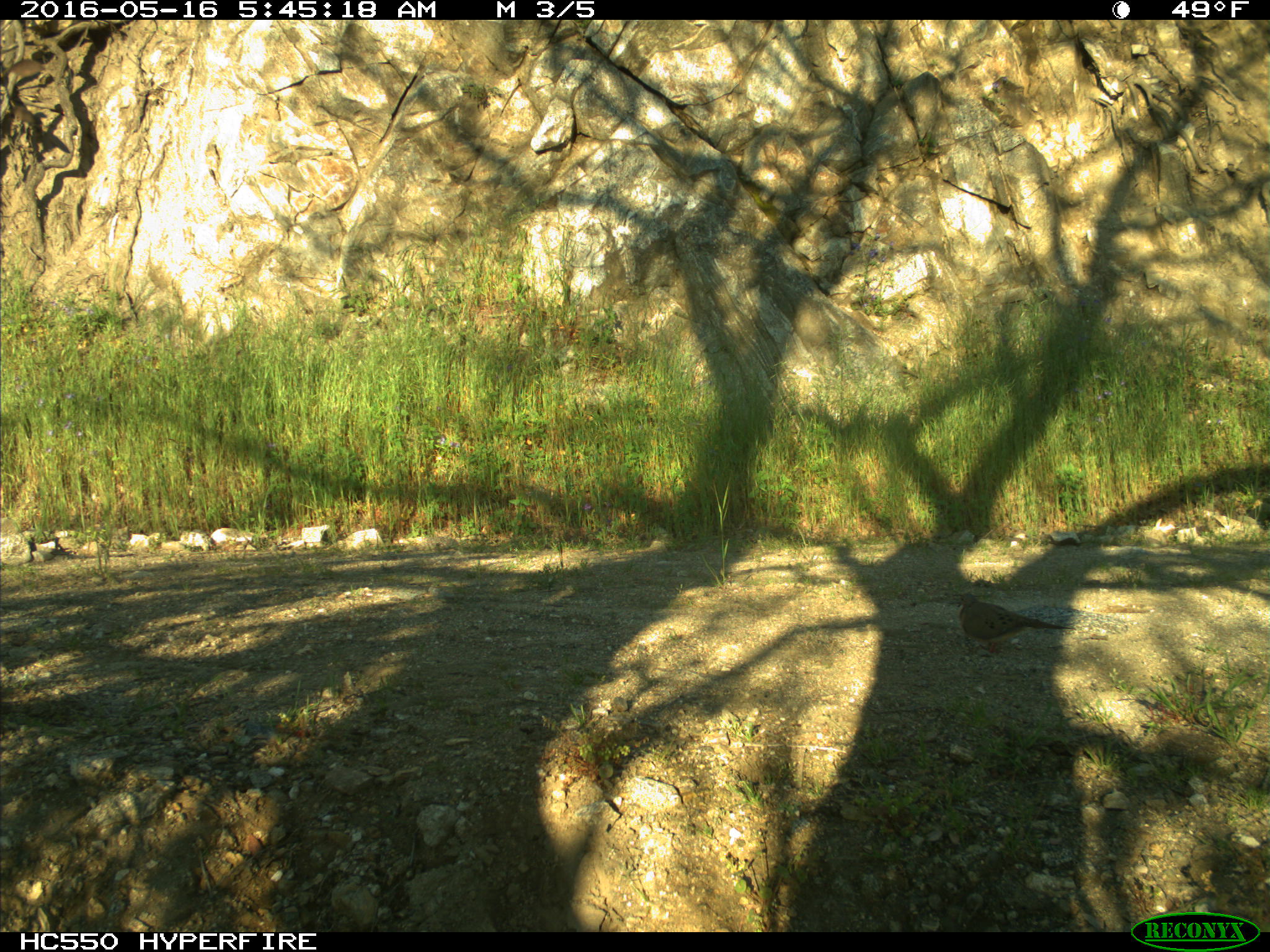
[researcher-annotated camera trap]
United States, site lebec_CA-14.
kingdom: Animalia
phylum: Chordata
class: Aves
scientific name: Aves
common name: birds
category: unidentified bird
Unidentified bird (birds) (Aves).